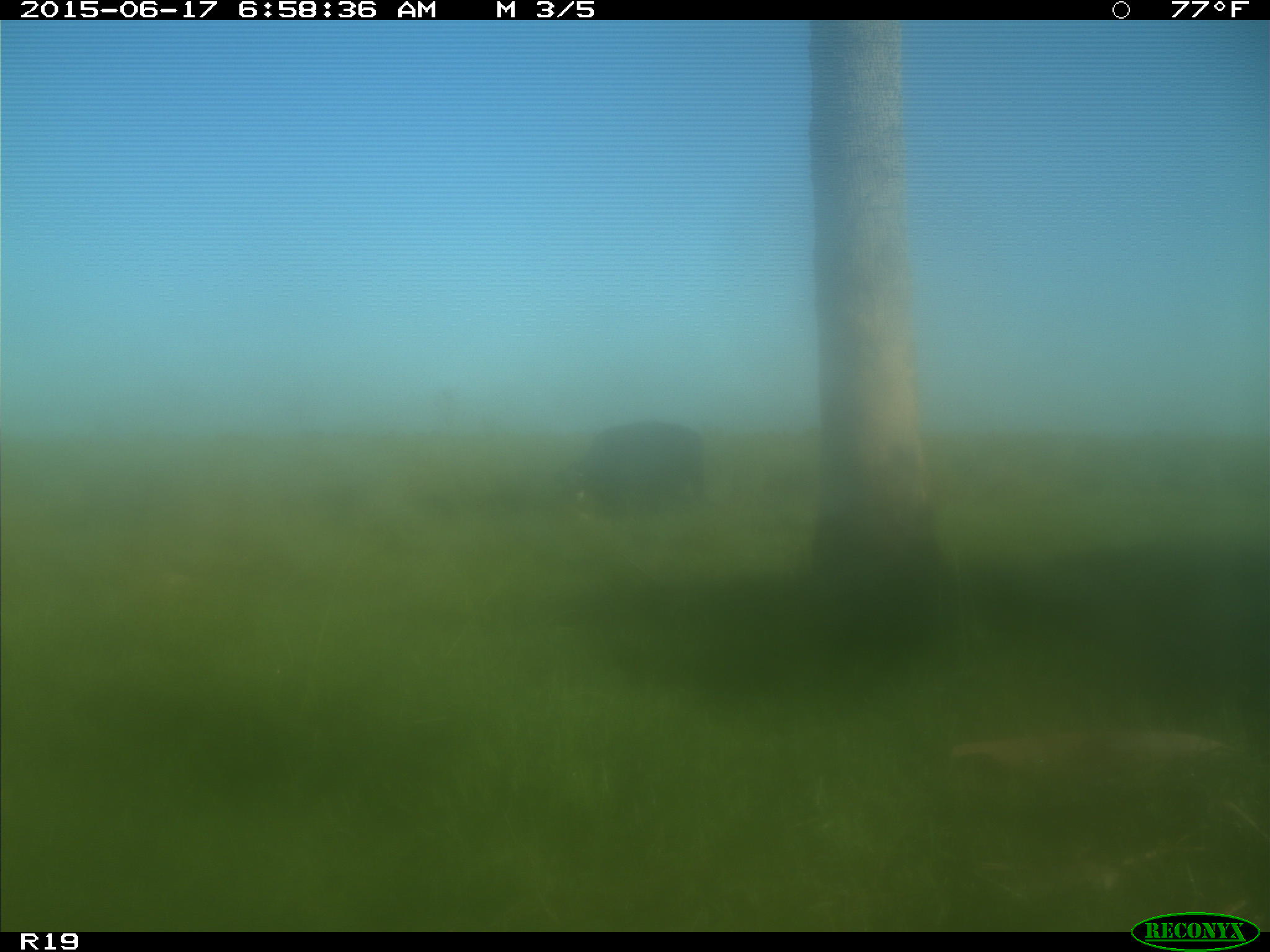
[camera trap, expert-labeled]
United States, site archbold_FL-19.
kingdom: Animalia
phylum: Chordata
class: Mammalia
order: Artiodactyla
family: Bovidae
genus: Bos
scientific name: Bos taurus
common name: domestic cow